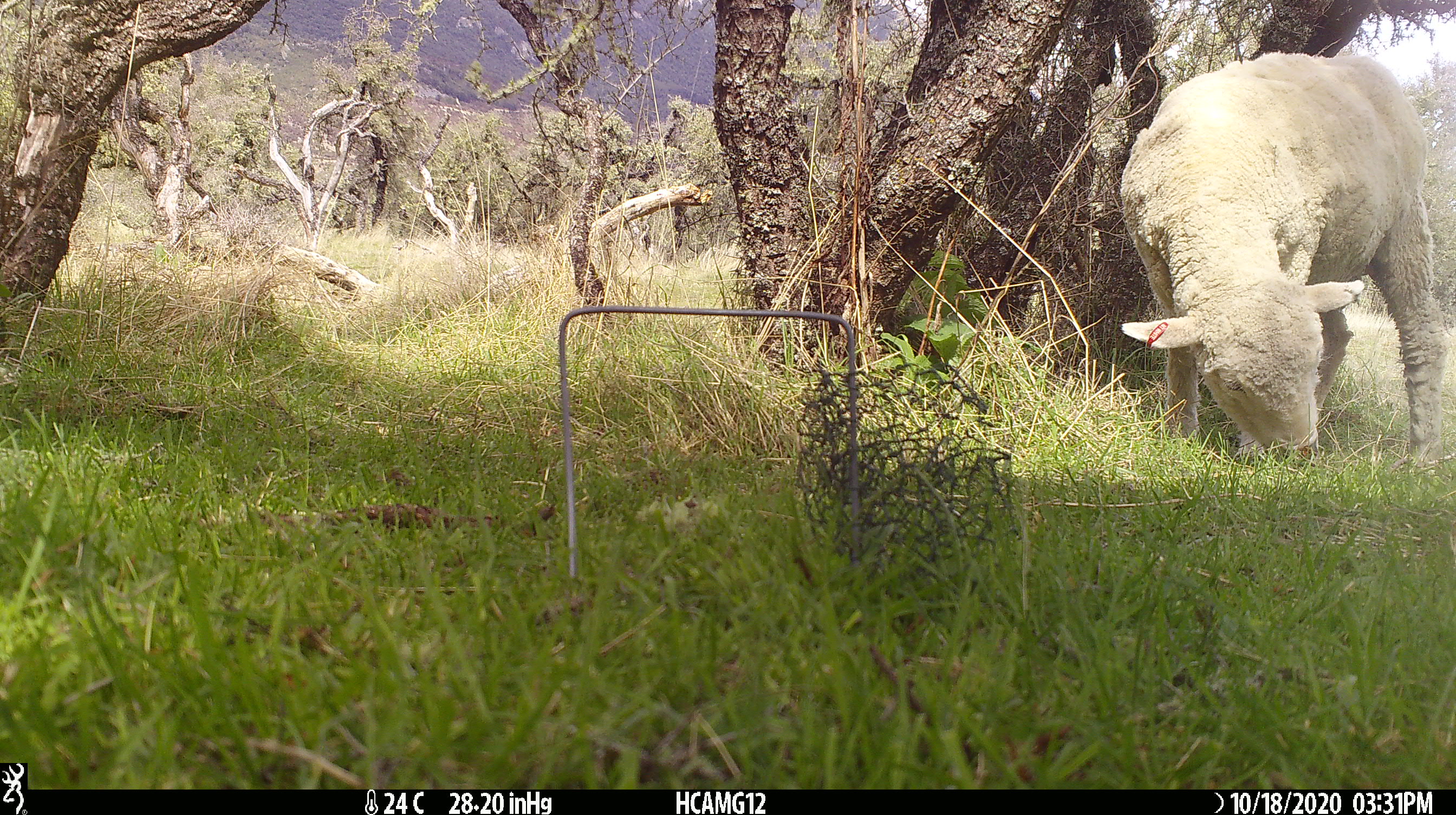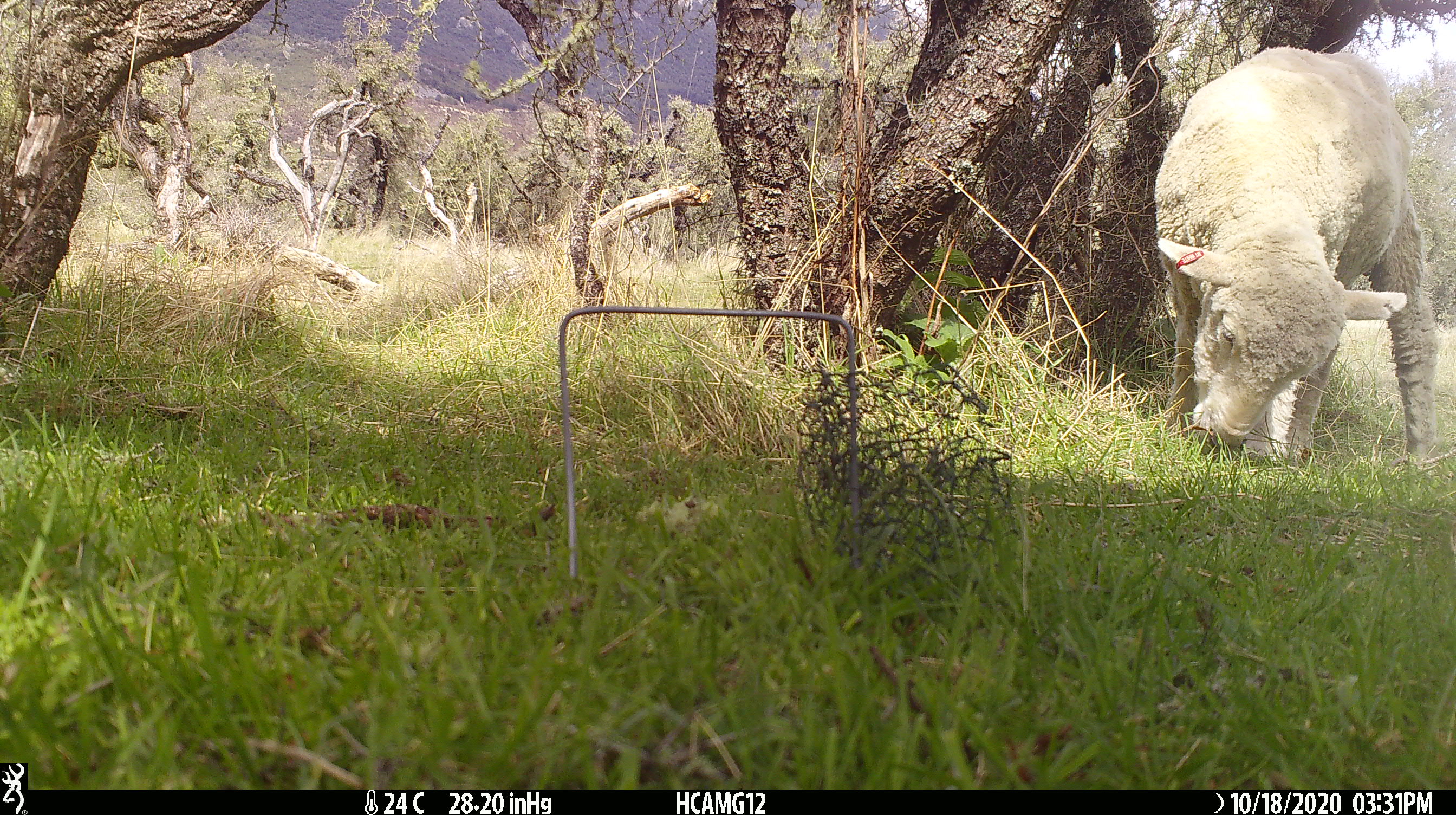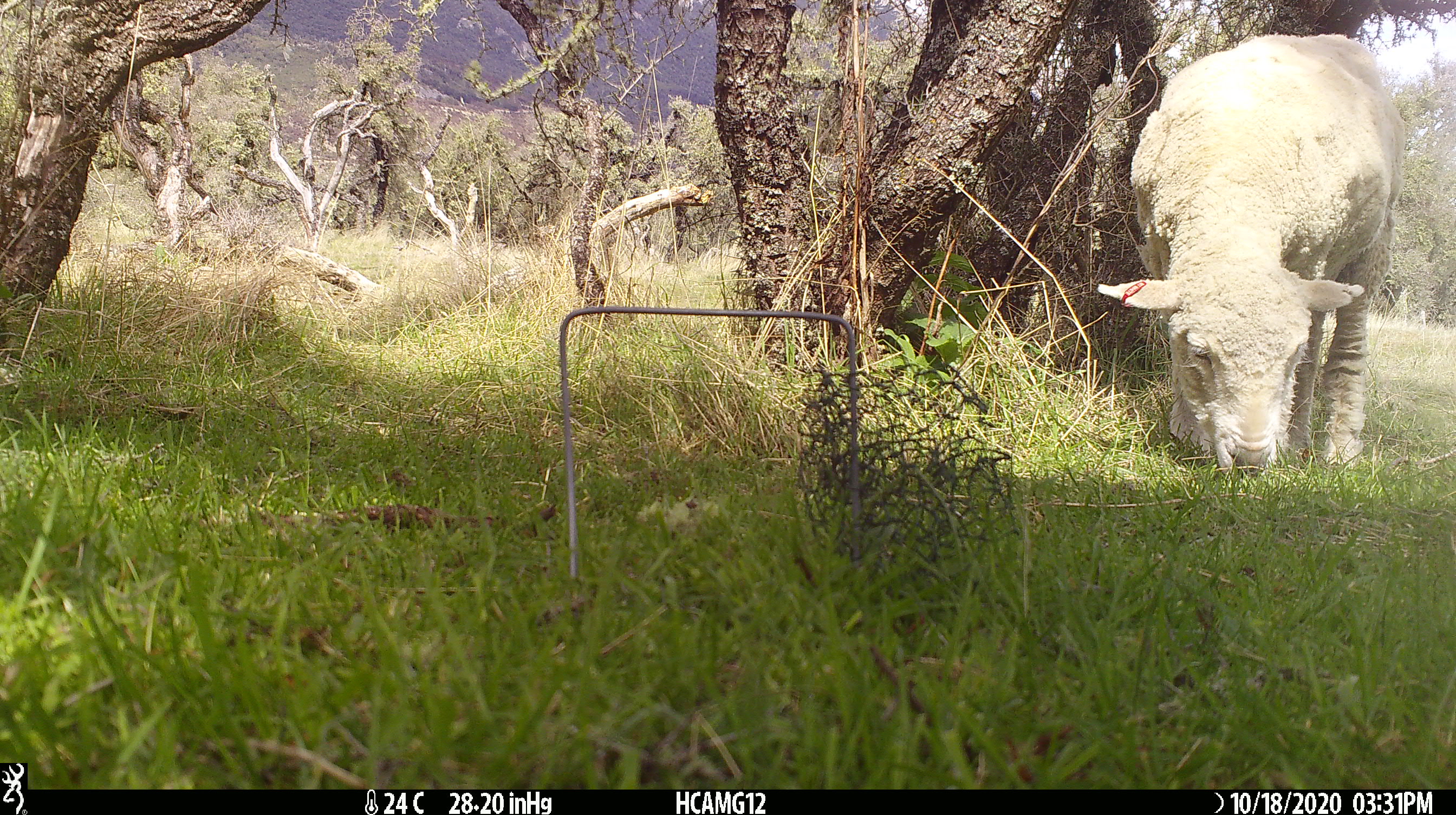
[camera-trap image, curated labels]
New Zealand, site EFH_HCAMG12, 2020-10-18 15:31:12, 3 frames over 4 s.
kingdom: Animalia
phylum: Chordata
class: Mammalia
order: Artiodactyla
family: Bovidae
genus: Ovis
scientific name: Ovis aries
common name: domestic sheep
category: sheep